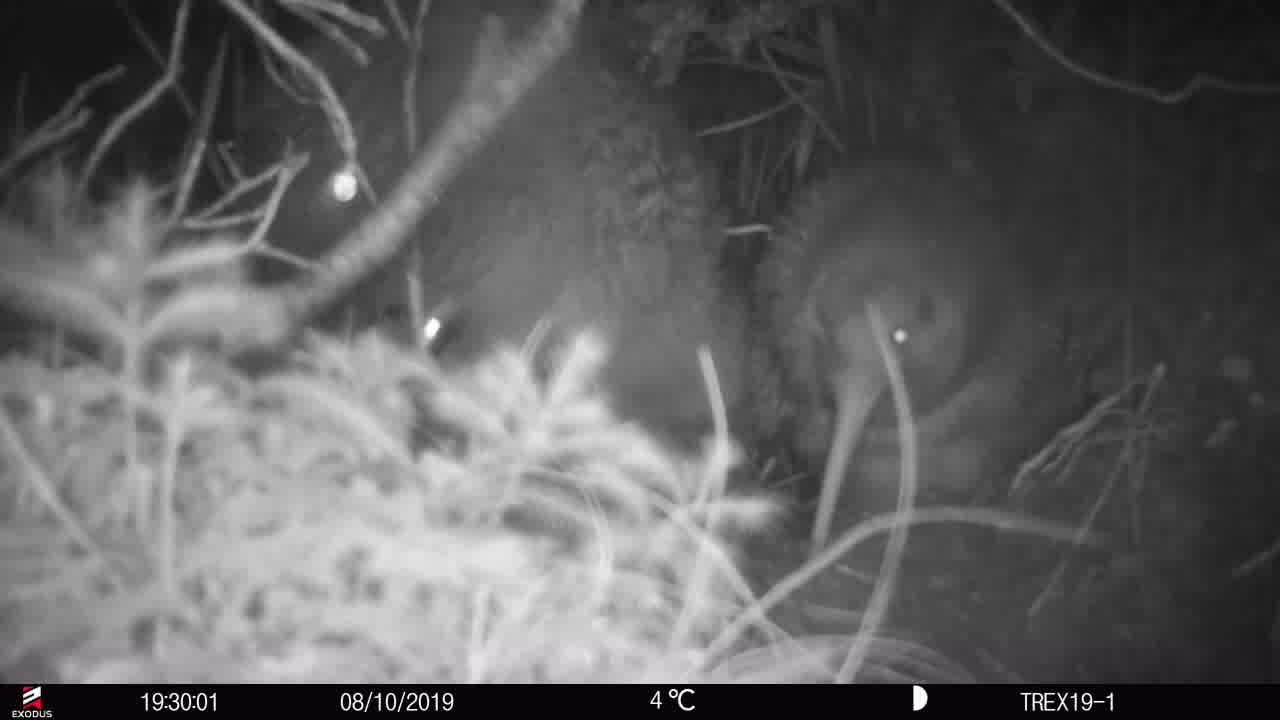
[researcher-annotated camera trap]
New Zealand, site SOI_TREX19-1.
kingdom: Animalia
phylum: Chordata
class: Aves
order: Apterygiformes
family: Apterygidae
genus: Apteryx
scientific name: Apteryx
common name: kiwi